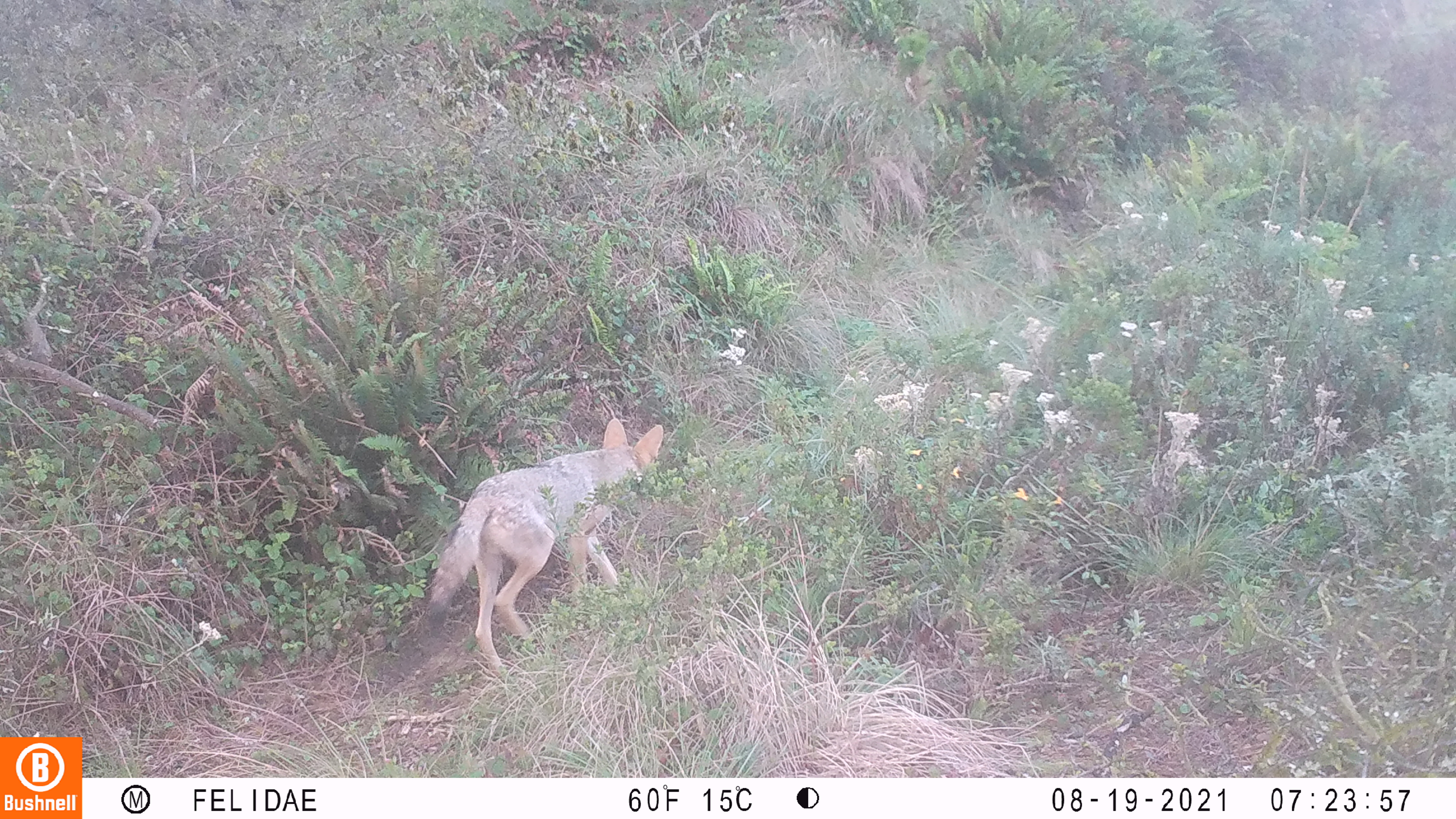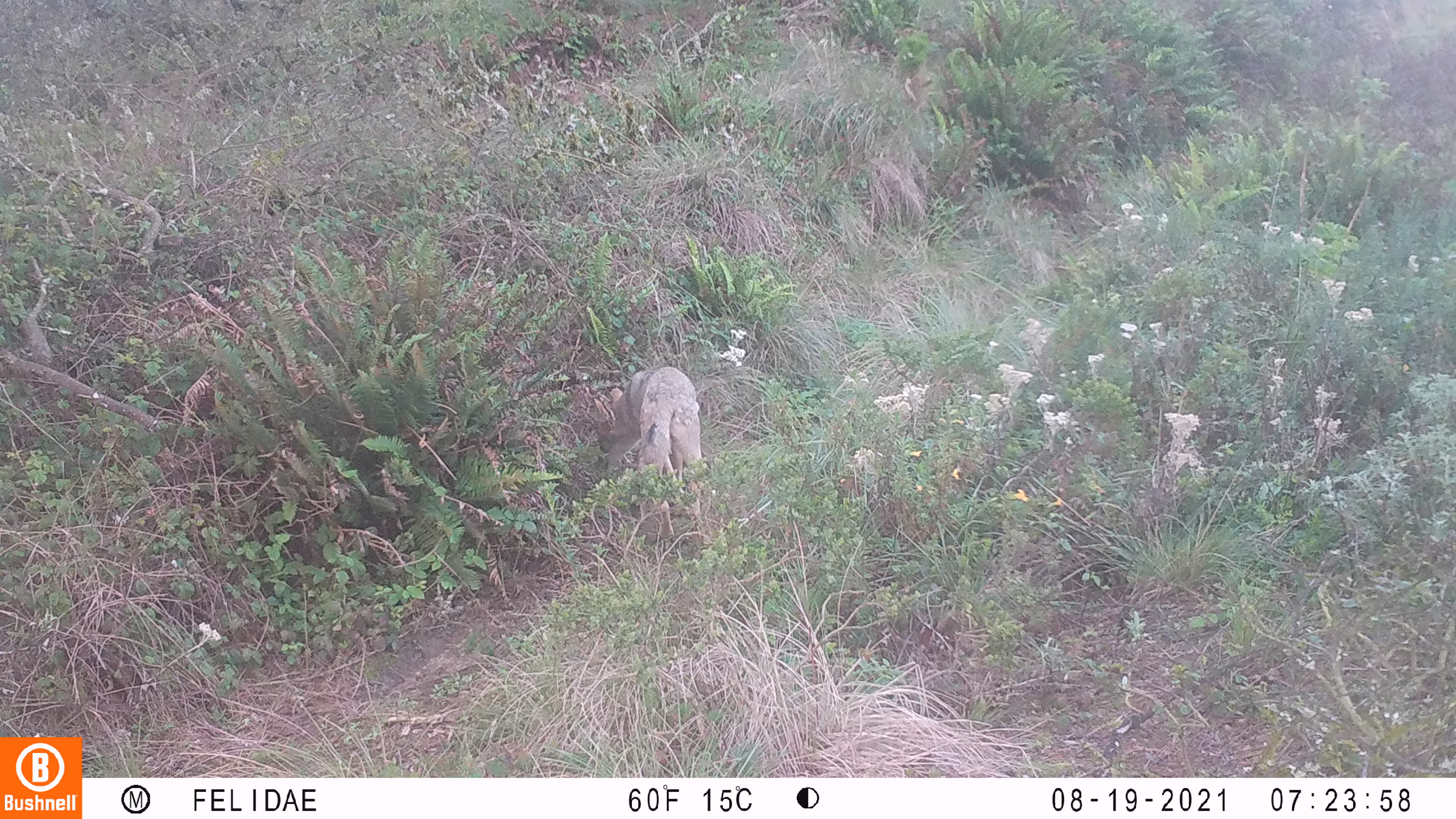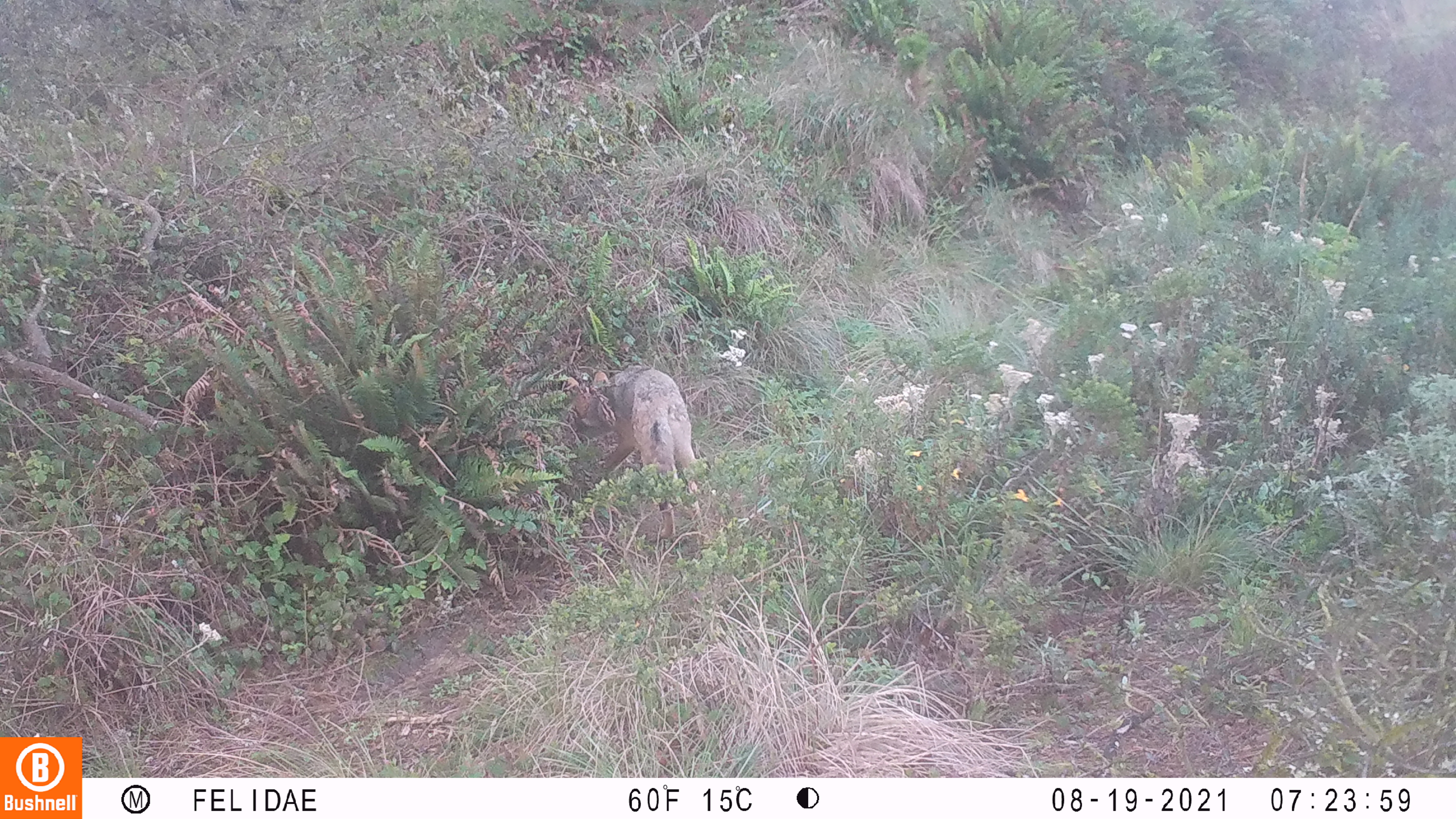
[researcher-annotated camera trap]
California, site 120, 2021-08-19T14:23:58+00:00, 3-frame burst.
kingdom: Animalia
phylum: Chordata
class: Mammalia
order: Carnivora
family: Canidae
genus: Canis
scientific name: Canis latrans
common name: coyote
Coyote (Canis latrans).